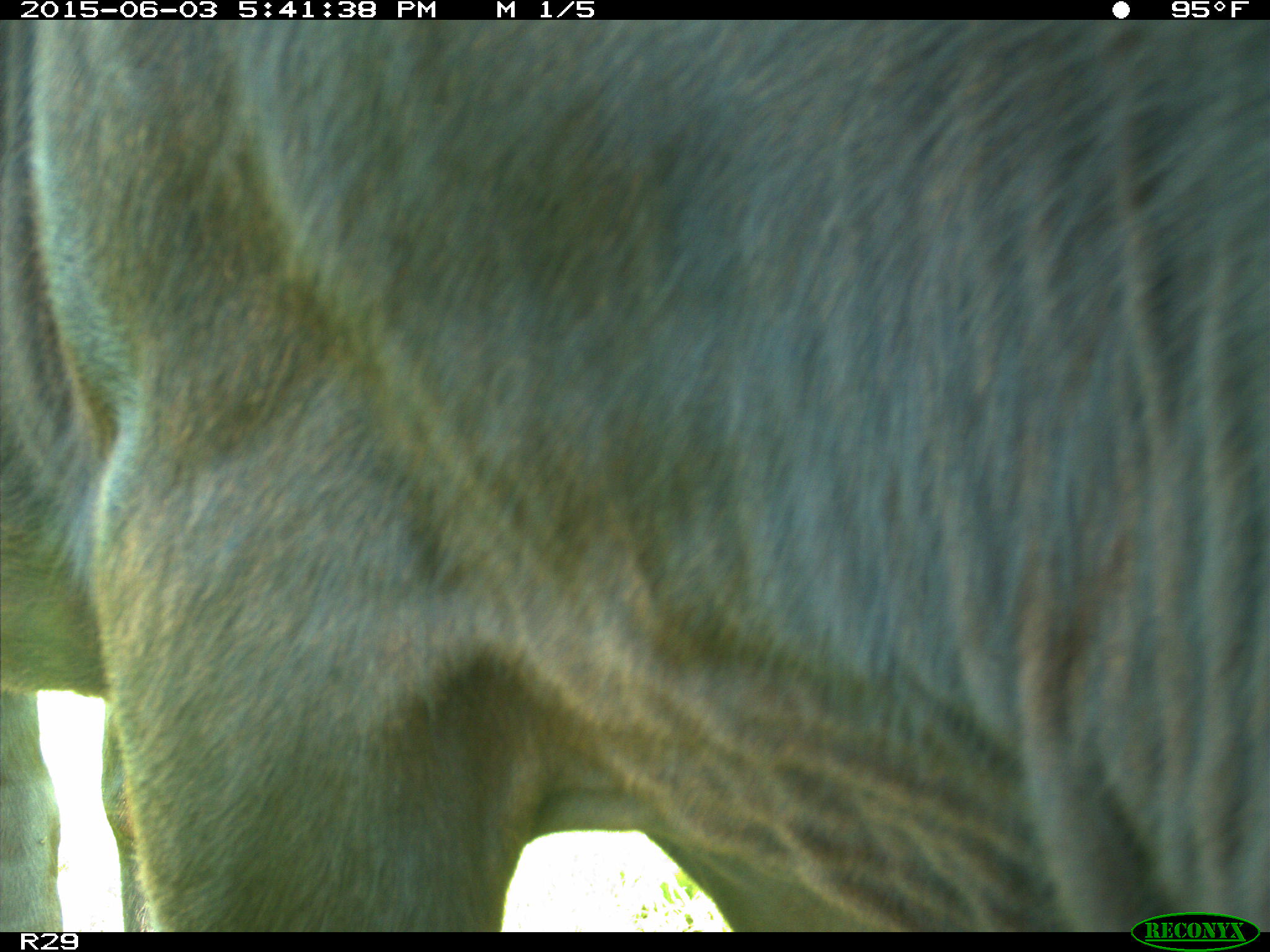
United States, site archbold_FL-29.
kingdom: Animalia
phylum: Chordata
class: Mammalia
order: Artiodactyla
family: Bovidae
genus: Bos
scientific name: Bos taurus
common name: domestic cow